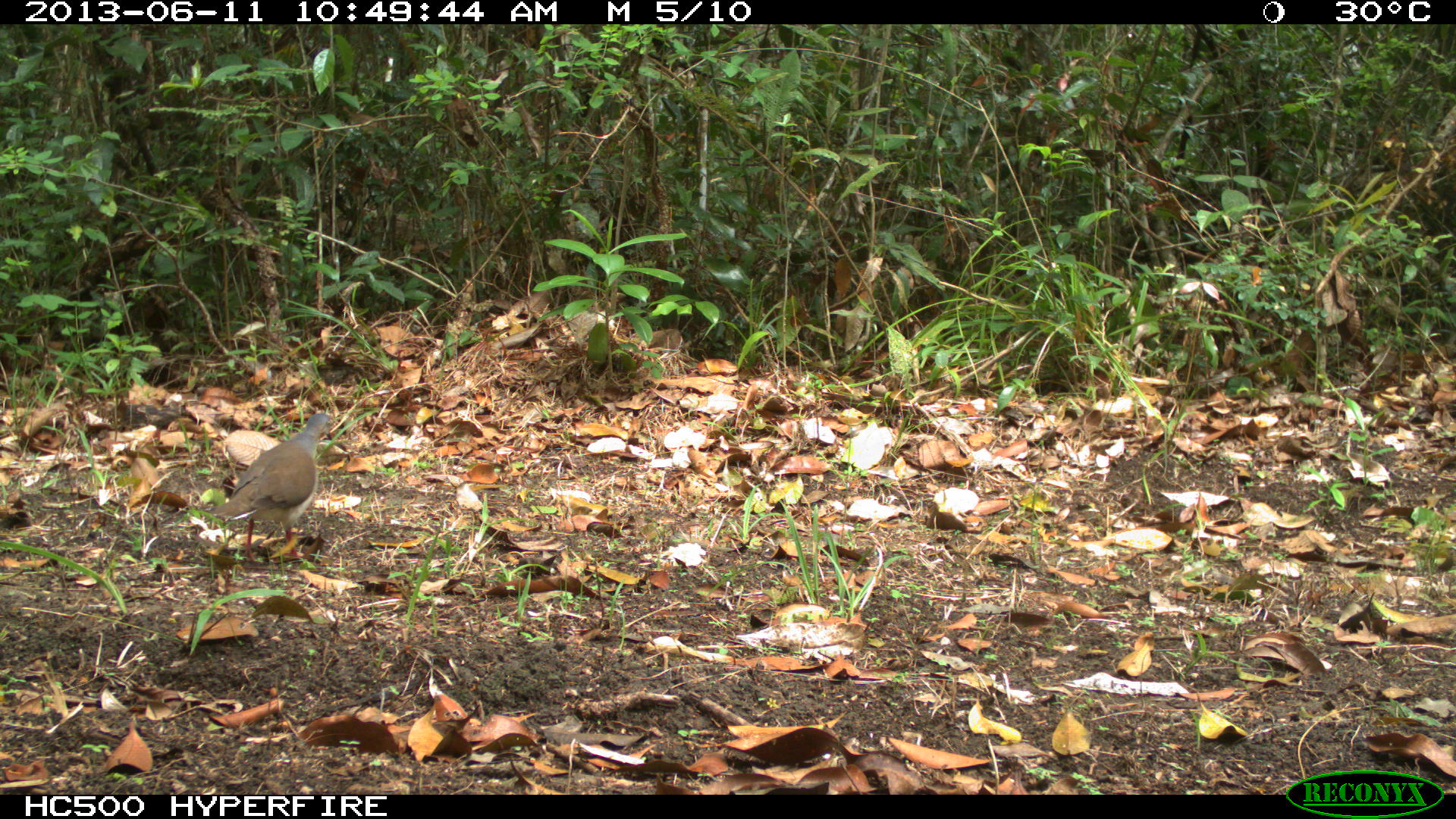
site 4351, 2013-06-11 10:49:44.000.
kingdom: Animalia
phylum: Chordata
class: Aves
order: Columbiformes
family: Columbidae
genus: Leptotila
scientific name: Leptotila plumbeiceps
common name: gray-headed dove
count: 1